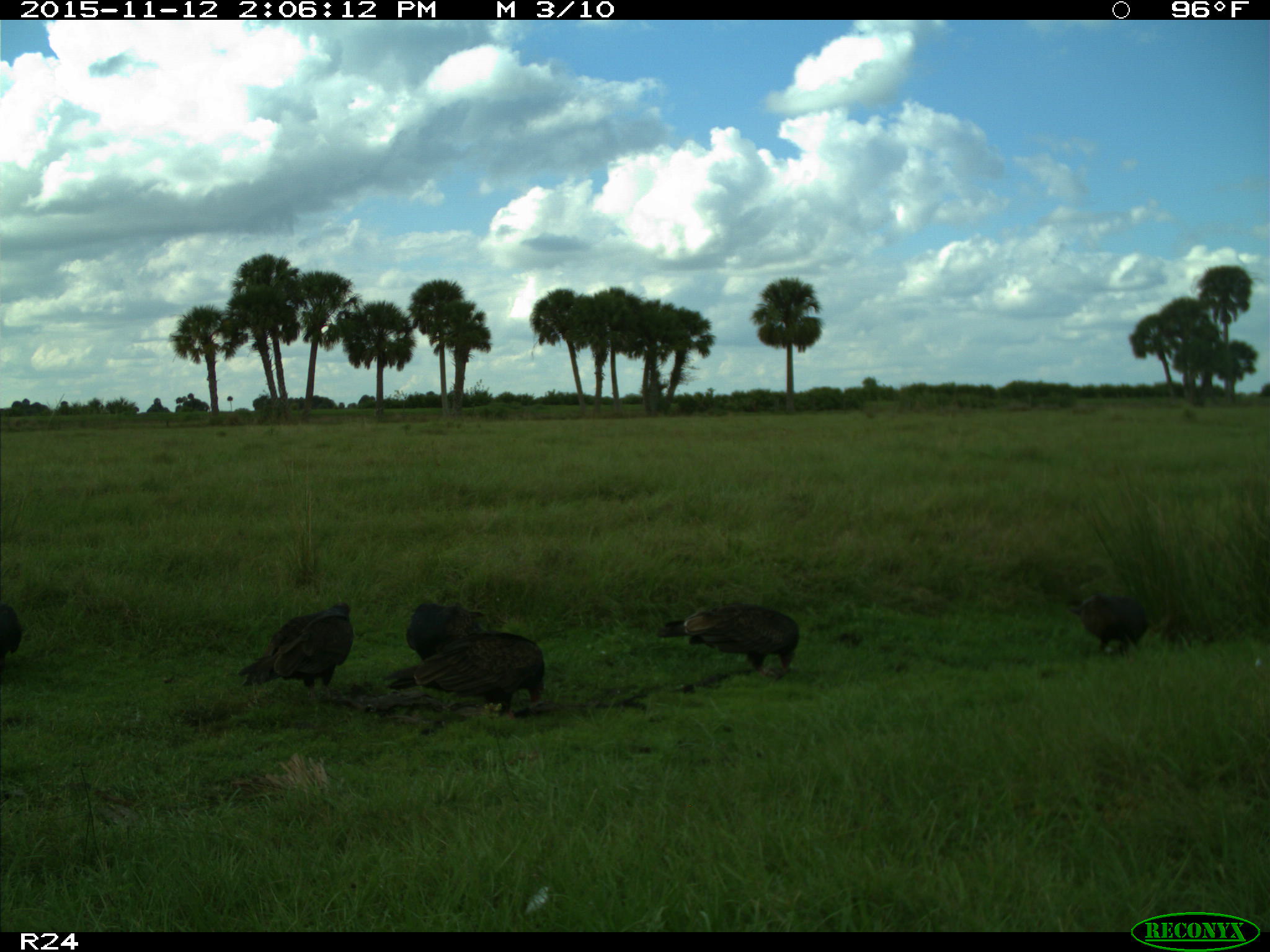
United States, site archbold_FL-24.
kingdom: Animalia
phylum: Chordata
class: Aves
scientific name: Aves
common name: birds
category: unidentified bird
Unidentified bird (birds) (Aves).